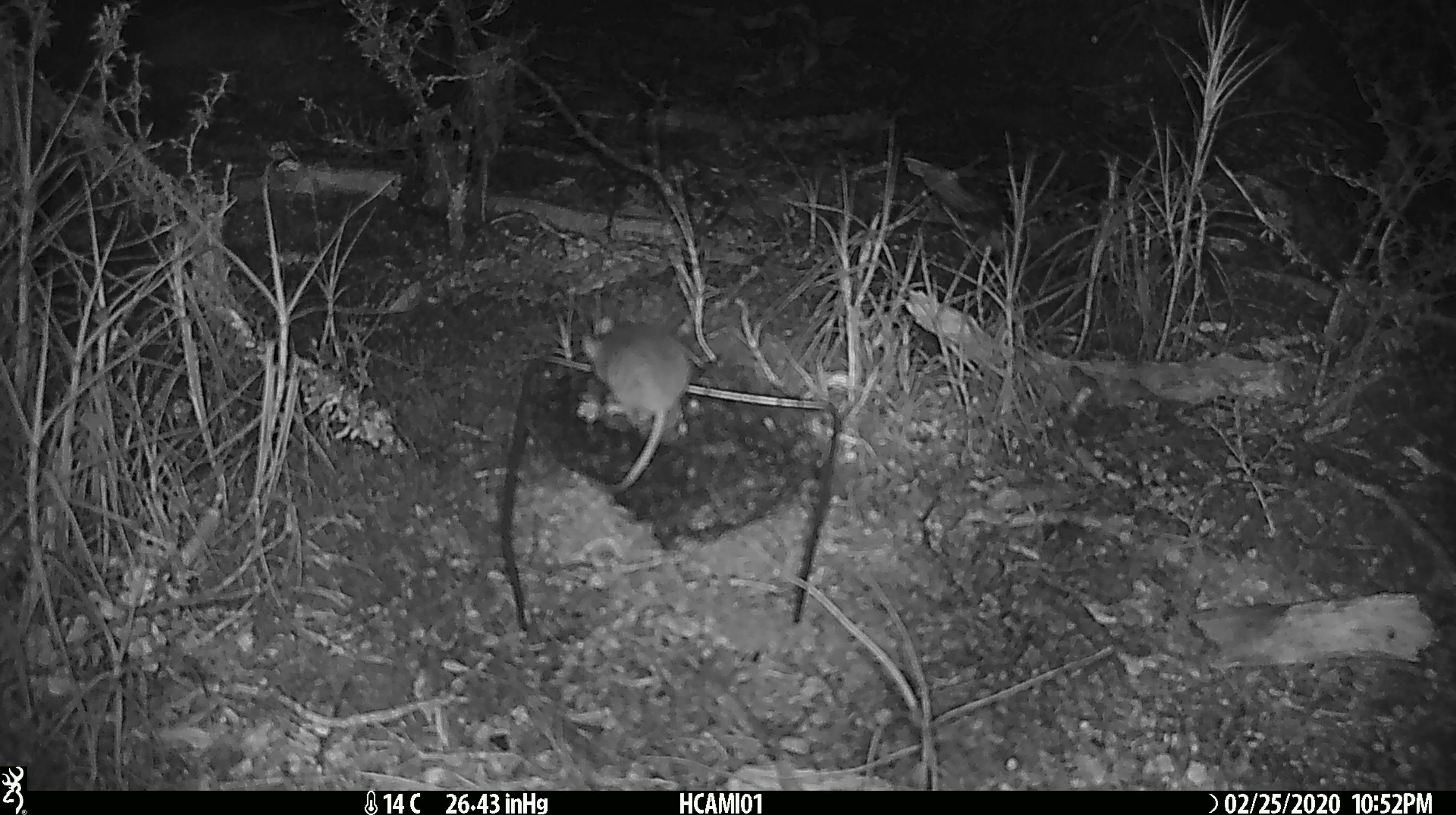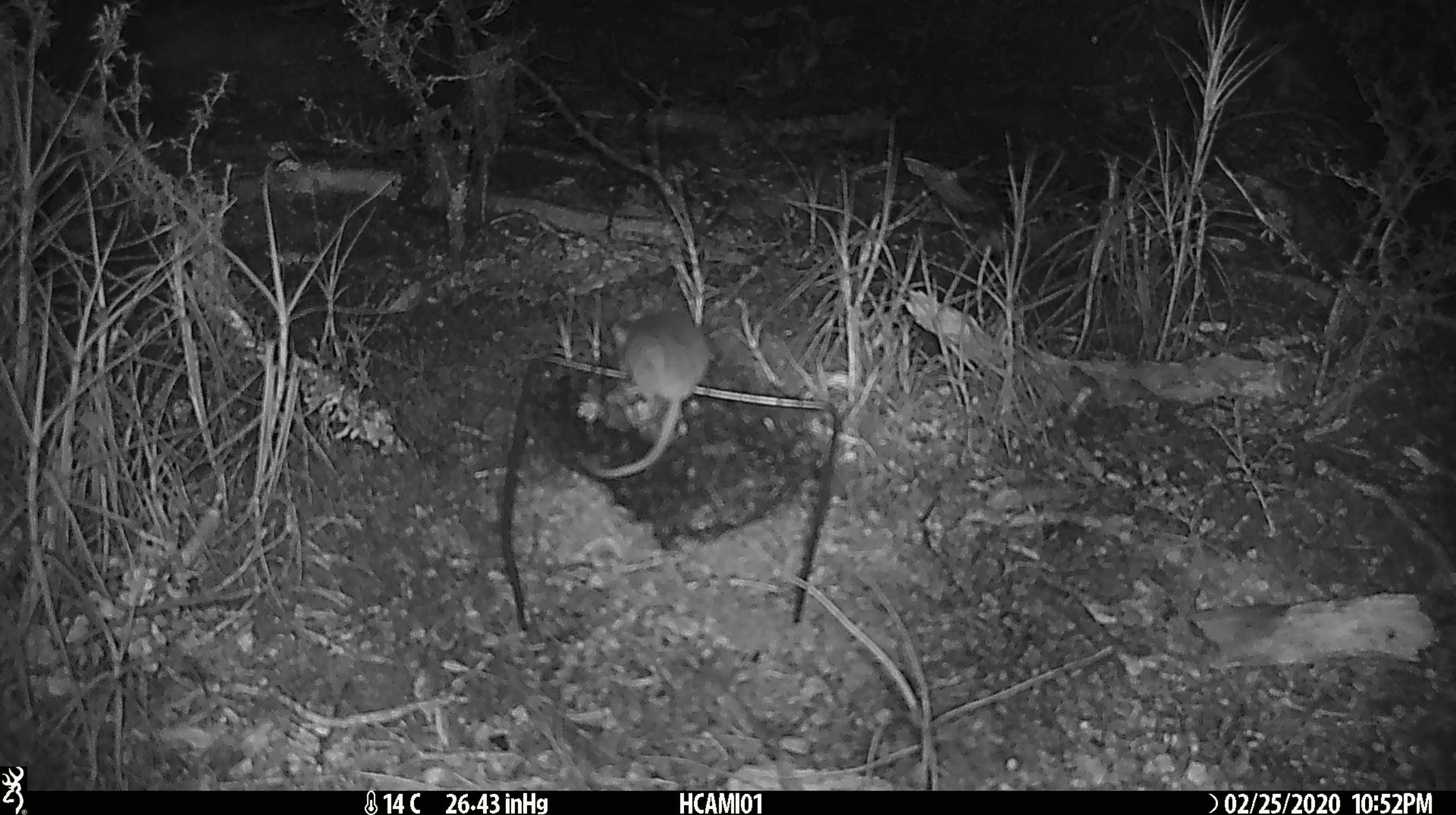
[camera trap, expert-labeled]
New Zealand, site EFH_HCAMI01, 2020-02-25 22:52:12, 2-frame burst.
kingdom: Animalia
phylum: Chordata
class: Mammalia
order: Rodentia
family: Muridae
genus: Mus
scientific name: Mus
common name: mouse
Mouse (Mus).